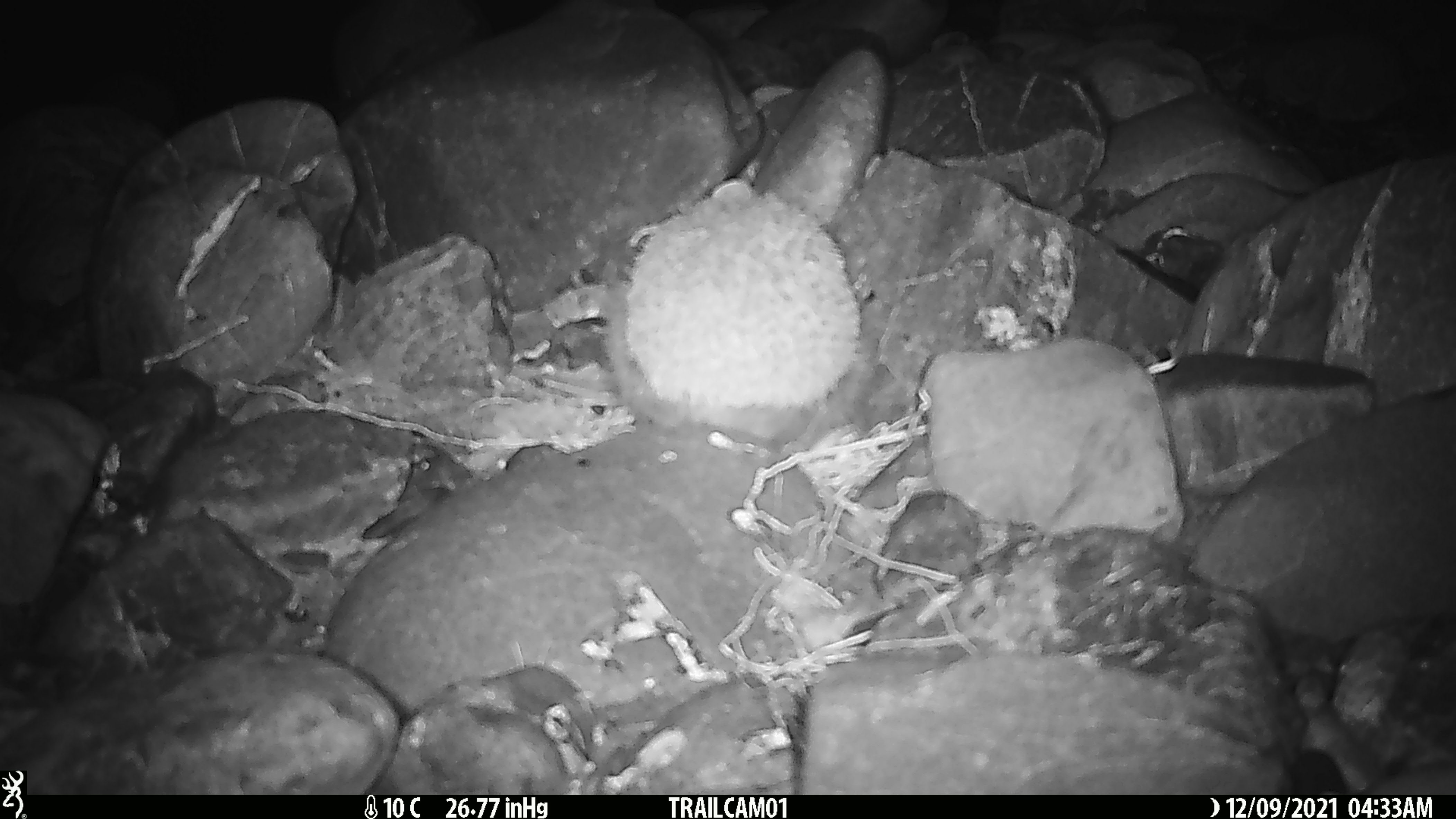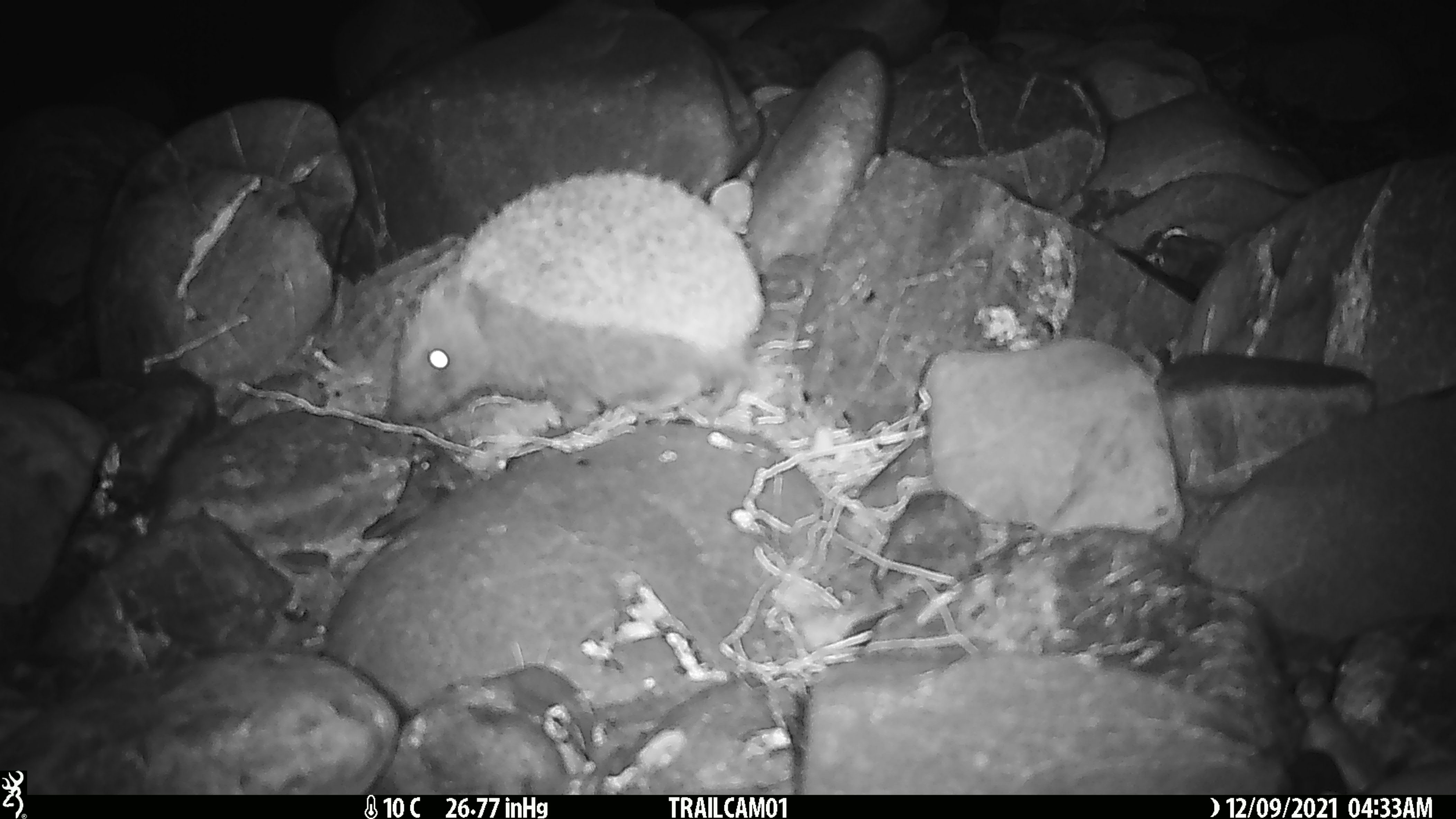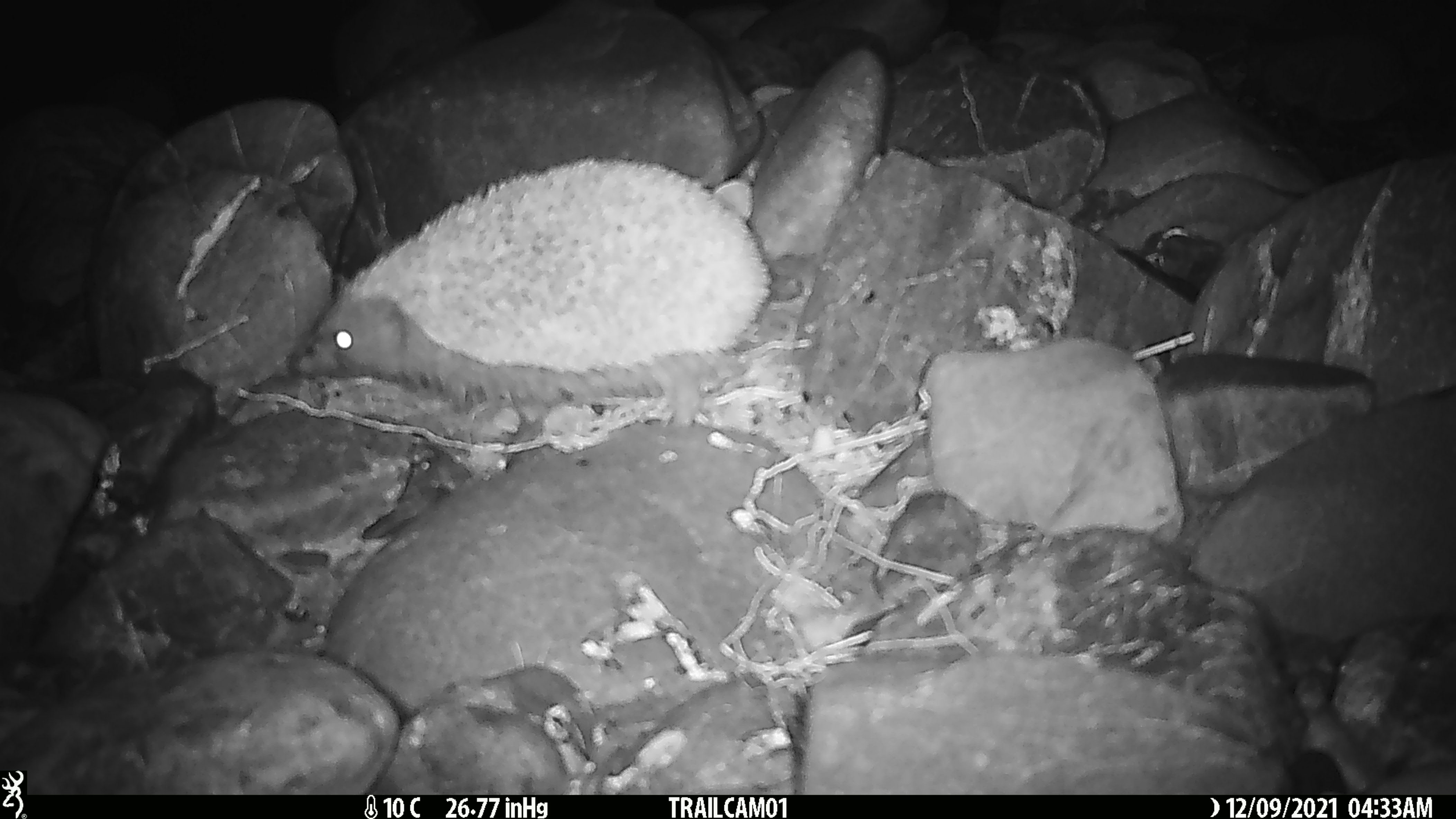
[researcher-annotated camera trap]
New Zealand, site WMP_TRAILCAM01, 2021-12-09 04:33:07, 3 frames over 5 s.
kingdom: Animalia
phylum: Chordata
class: Mammalia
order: Eulipotyphla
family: Erinaceidae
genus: Erinaceus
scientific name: Erinaceus europaeus europaeus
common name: european hedgehog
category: hedgehog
Hedgehog (european hedgehog) (Erinaceus europaeus europaeus).